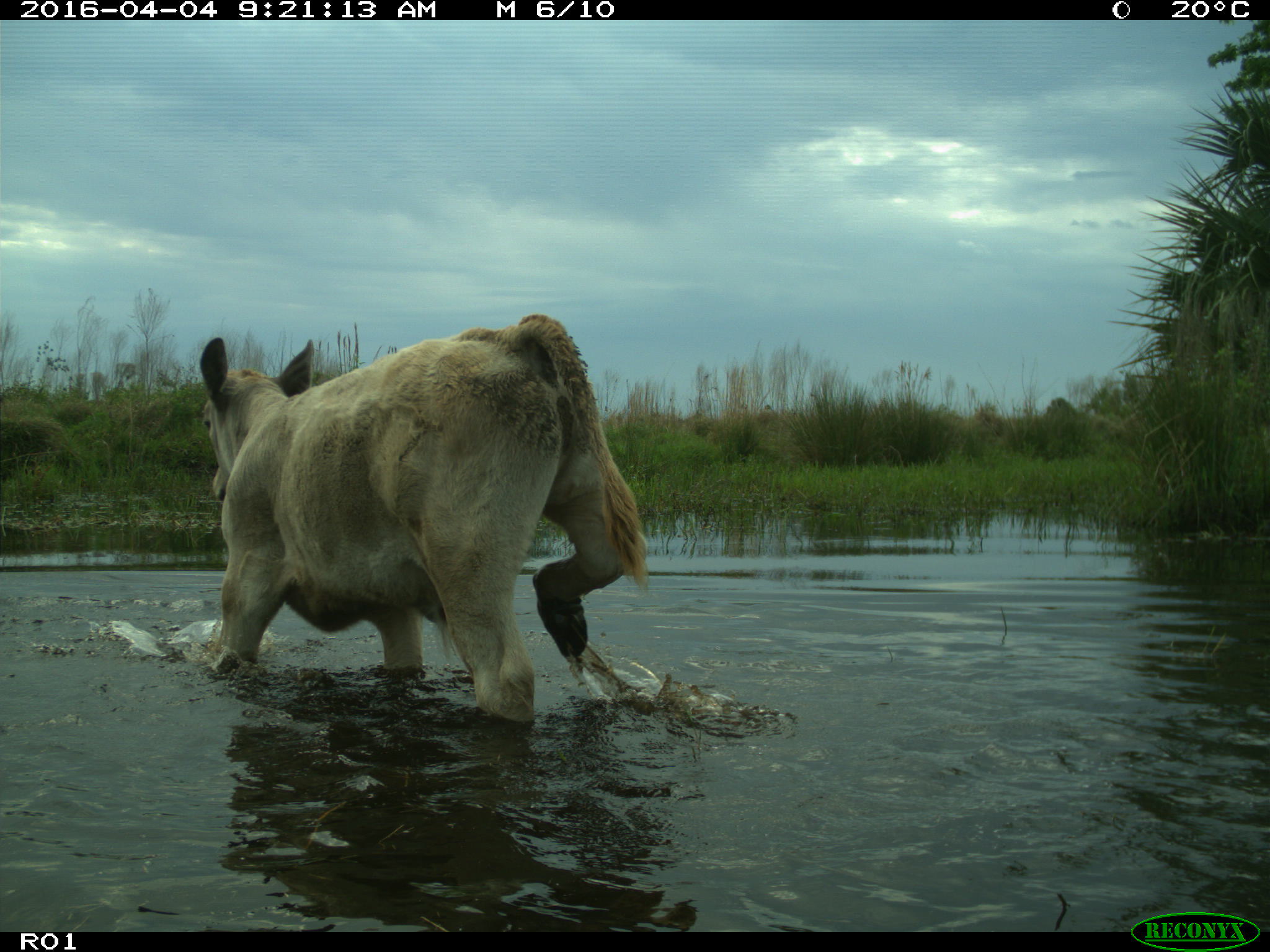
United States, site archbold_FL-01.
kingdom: Animalia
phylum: Chordata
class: Mammalia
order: Artiodactyla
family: Bovidae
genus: Bos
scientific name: Bos taurus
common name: domestic cow